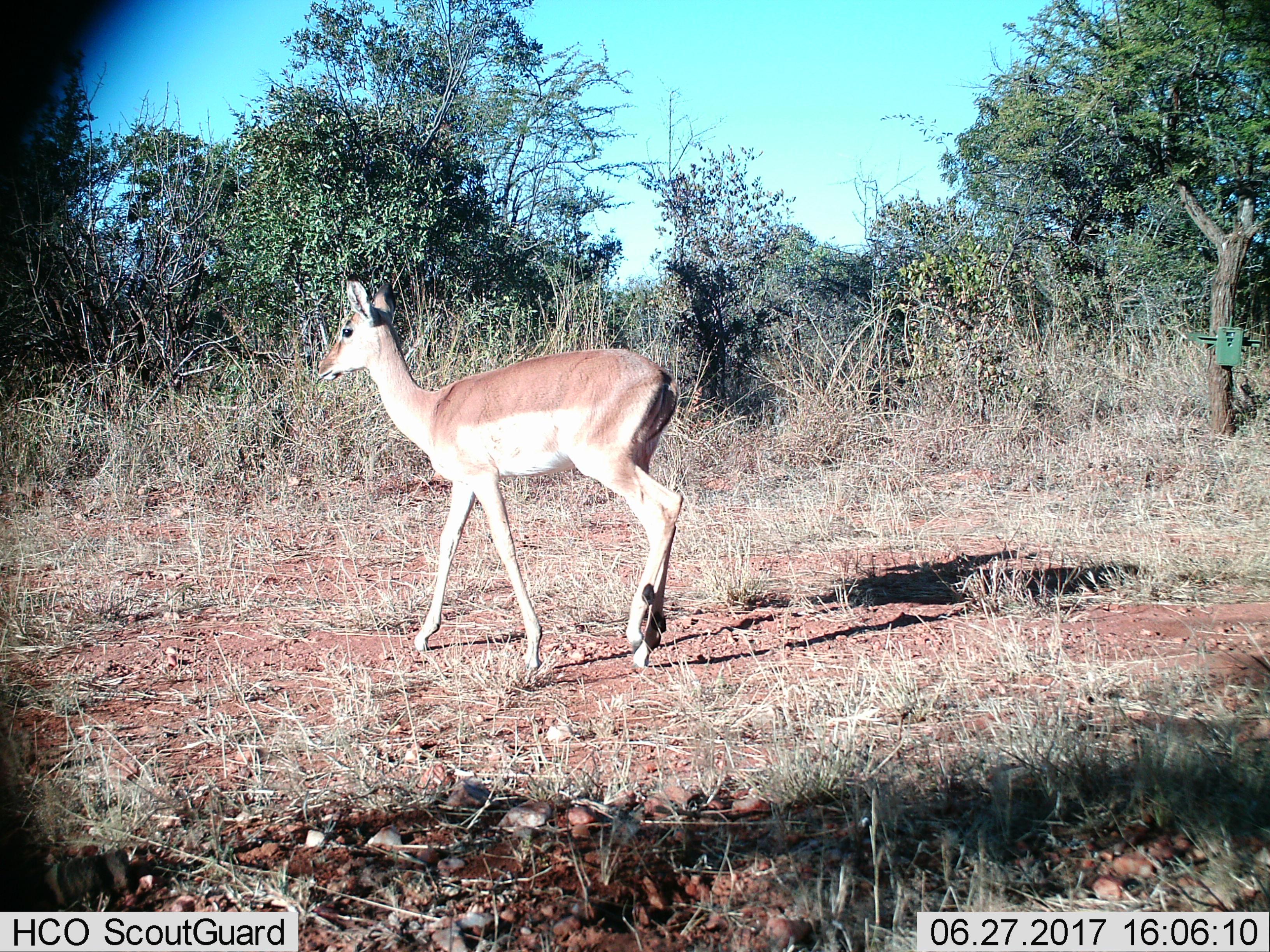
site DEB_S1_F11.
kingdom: Animalia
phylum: Chordata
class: Mammalia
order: Artiodactyla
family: Bovidae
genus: Aepyceros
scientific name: Aepyceros melampus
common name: impala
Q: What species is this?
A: Impala (Aepyceros melampus).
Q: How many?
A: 1.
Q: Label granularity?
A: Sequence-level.